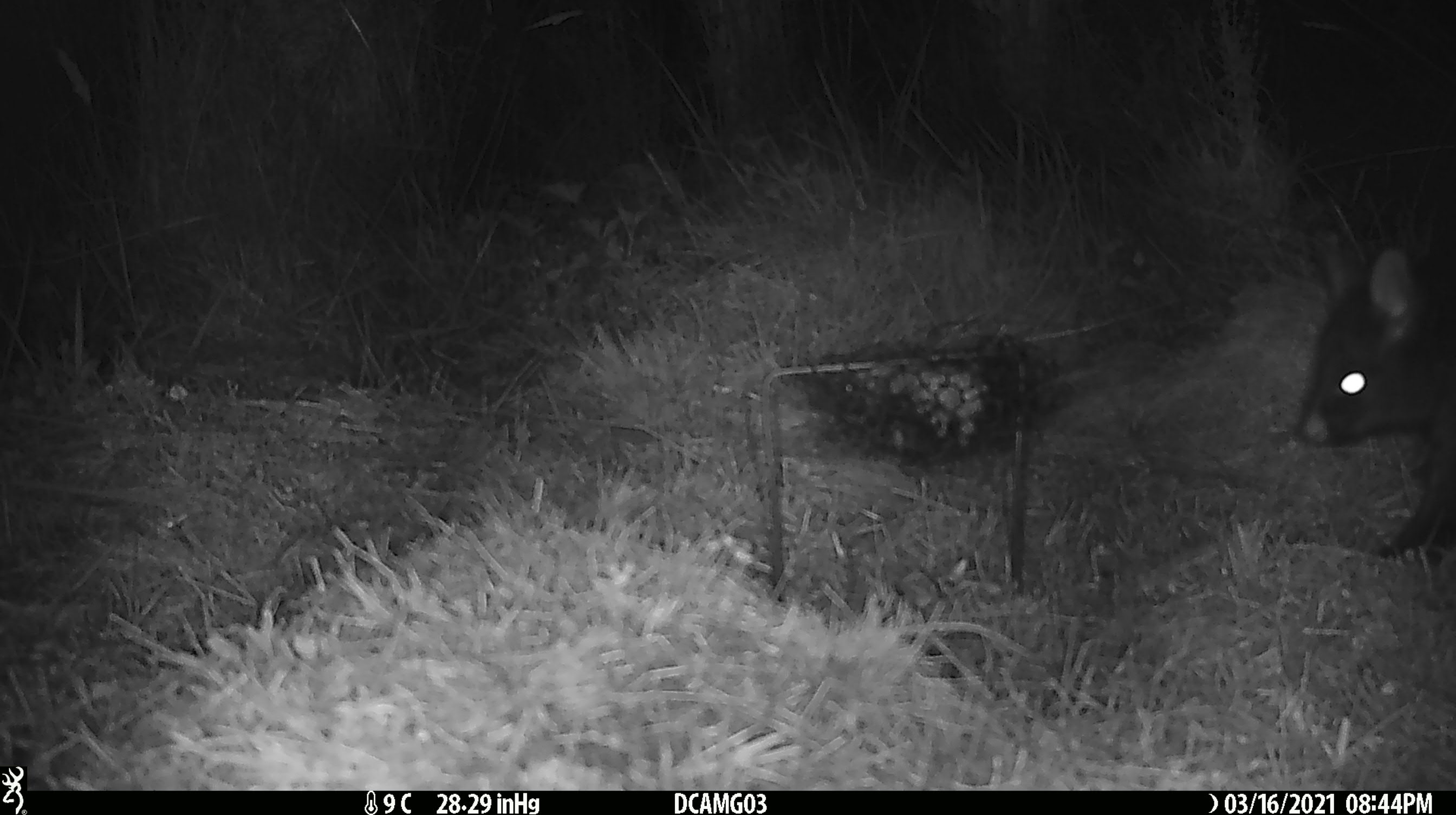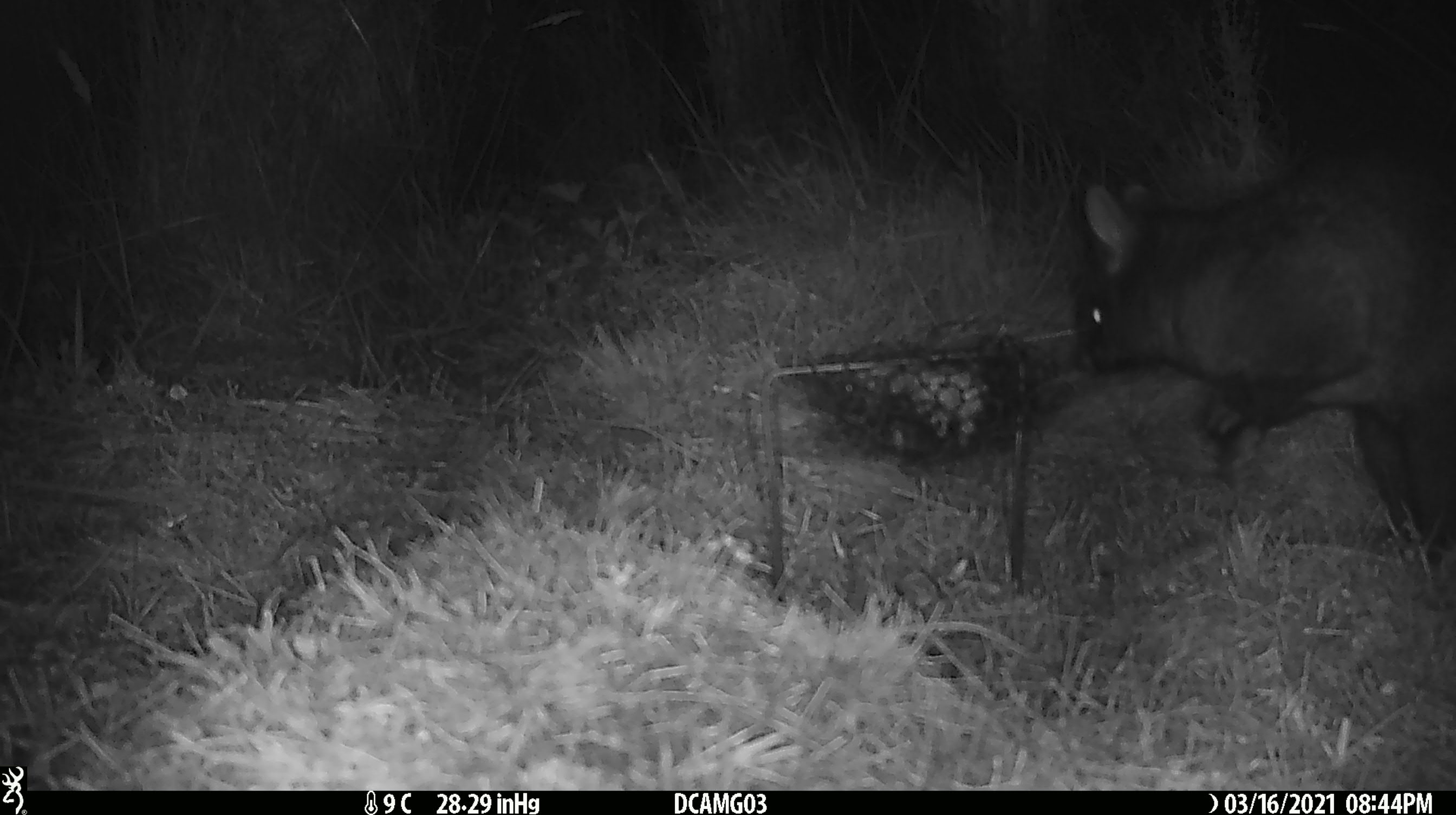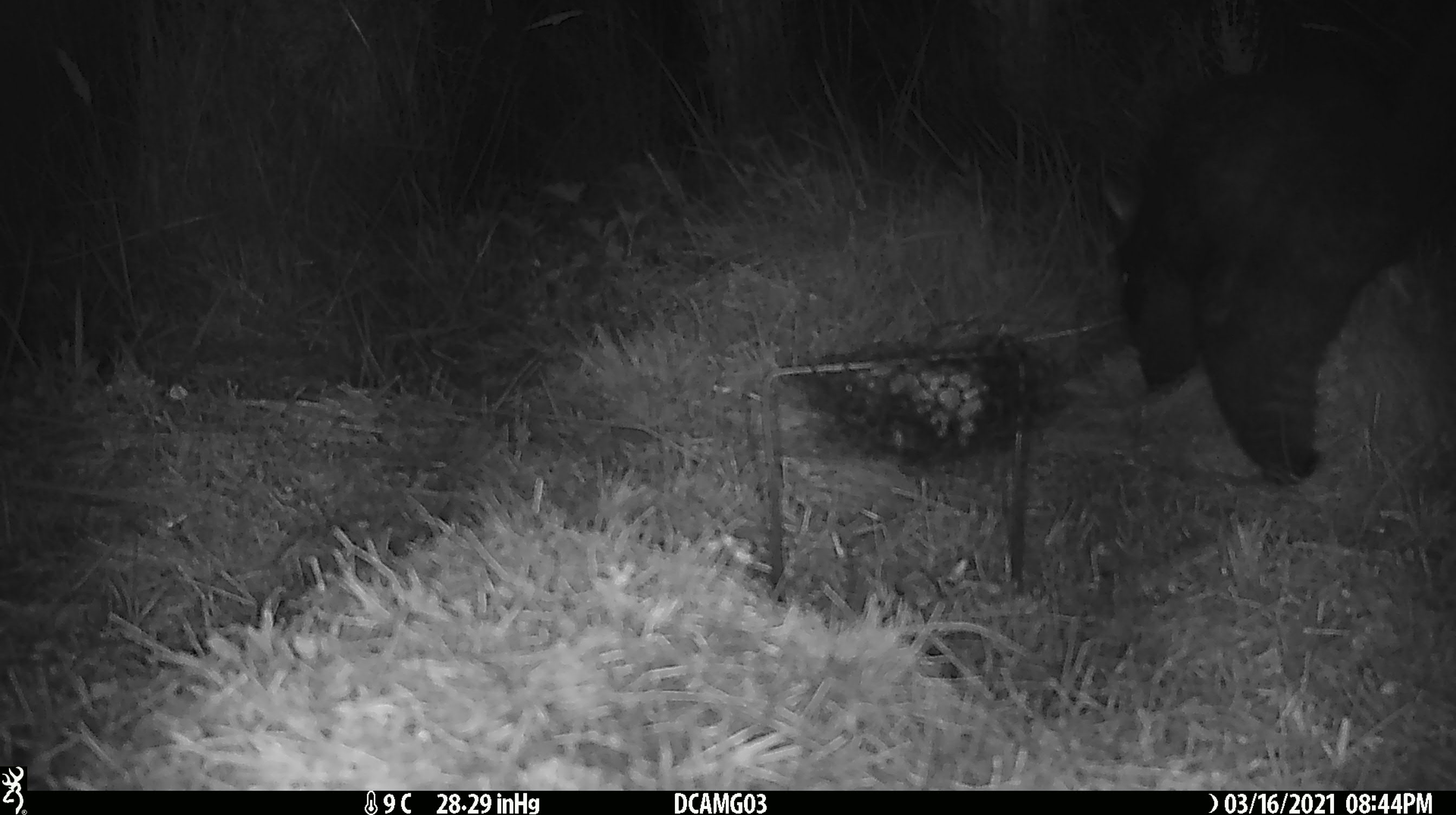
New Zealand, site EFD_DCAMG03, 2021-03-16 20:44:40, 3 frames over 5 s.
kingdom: Animalia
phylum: Chordata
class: Mammalia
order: Diprotodontia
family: Phalangeridae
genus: Trichosurus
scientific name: Trichosurus vulpecula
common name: common brushtail possum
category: possum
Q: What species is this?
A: Possum (common brushtail possum) (Trichosurus vulpecula).